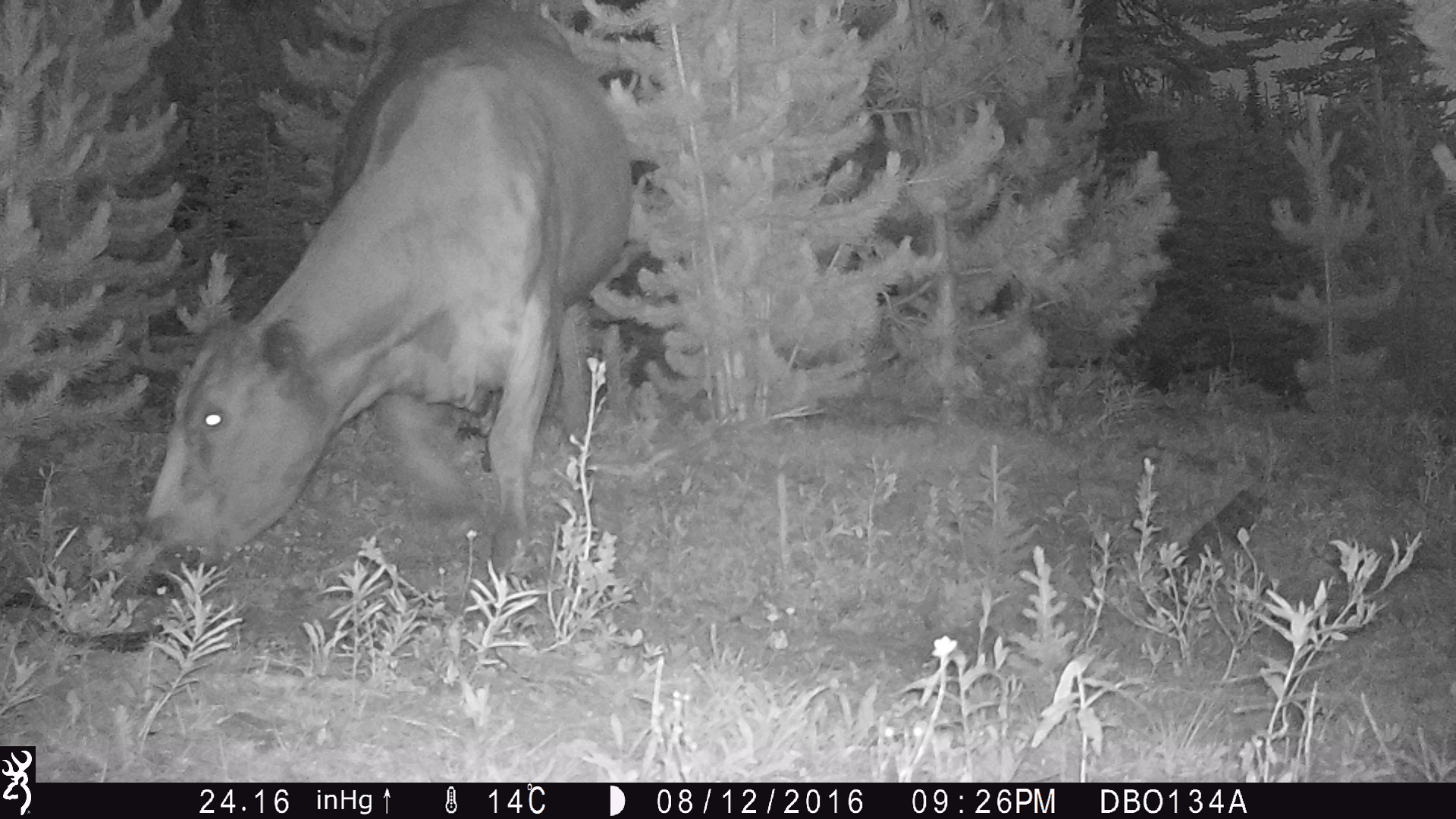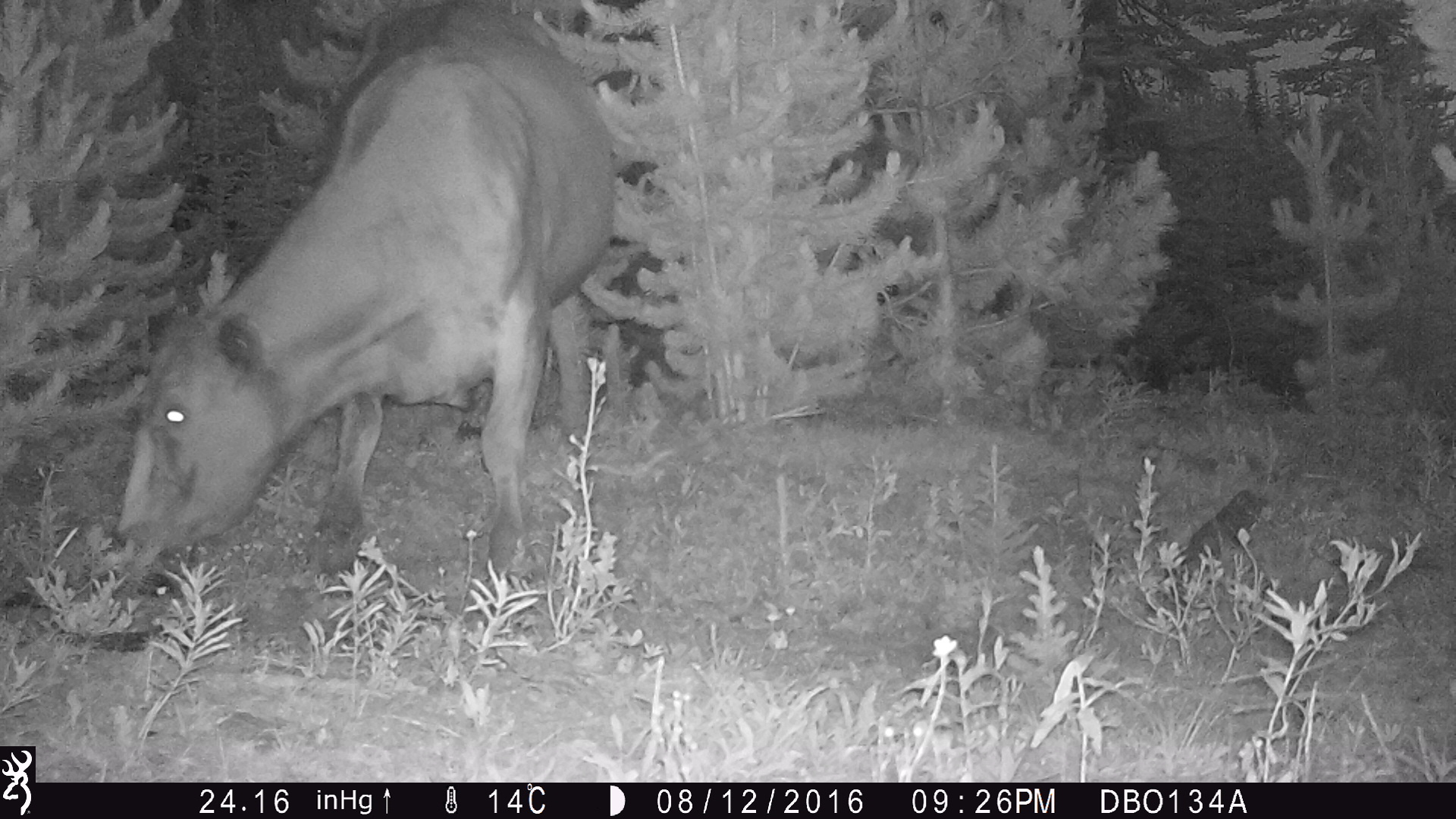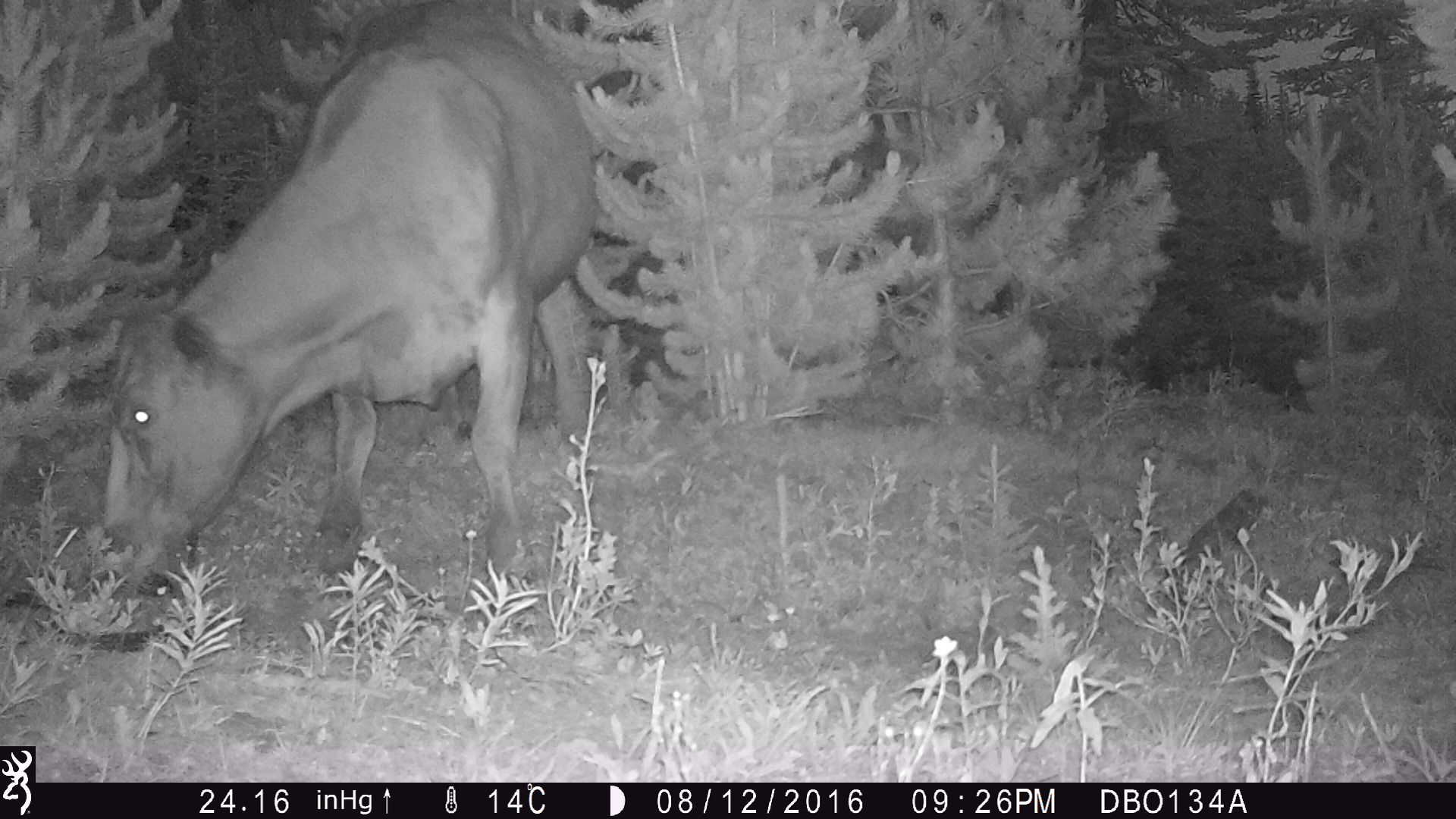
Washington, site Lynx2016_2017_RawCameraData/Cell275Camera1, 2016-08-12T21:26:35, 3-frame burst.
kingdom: Animalia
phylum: Chordata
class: Mammalia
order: Artiodactyla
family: Bovidae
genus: Bos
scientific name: Bos taurus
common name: domestic cattle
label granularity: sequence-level